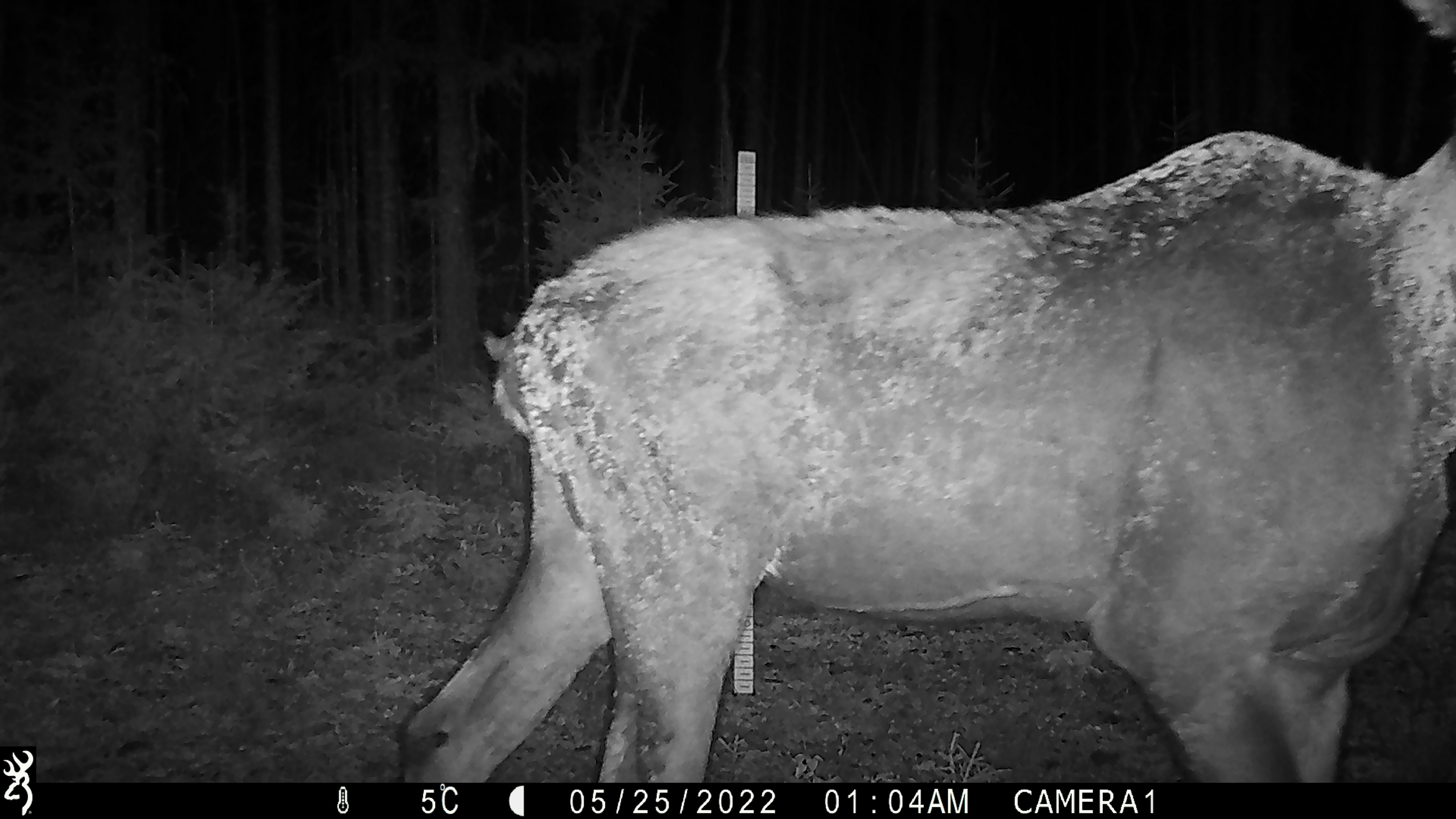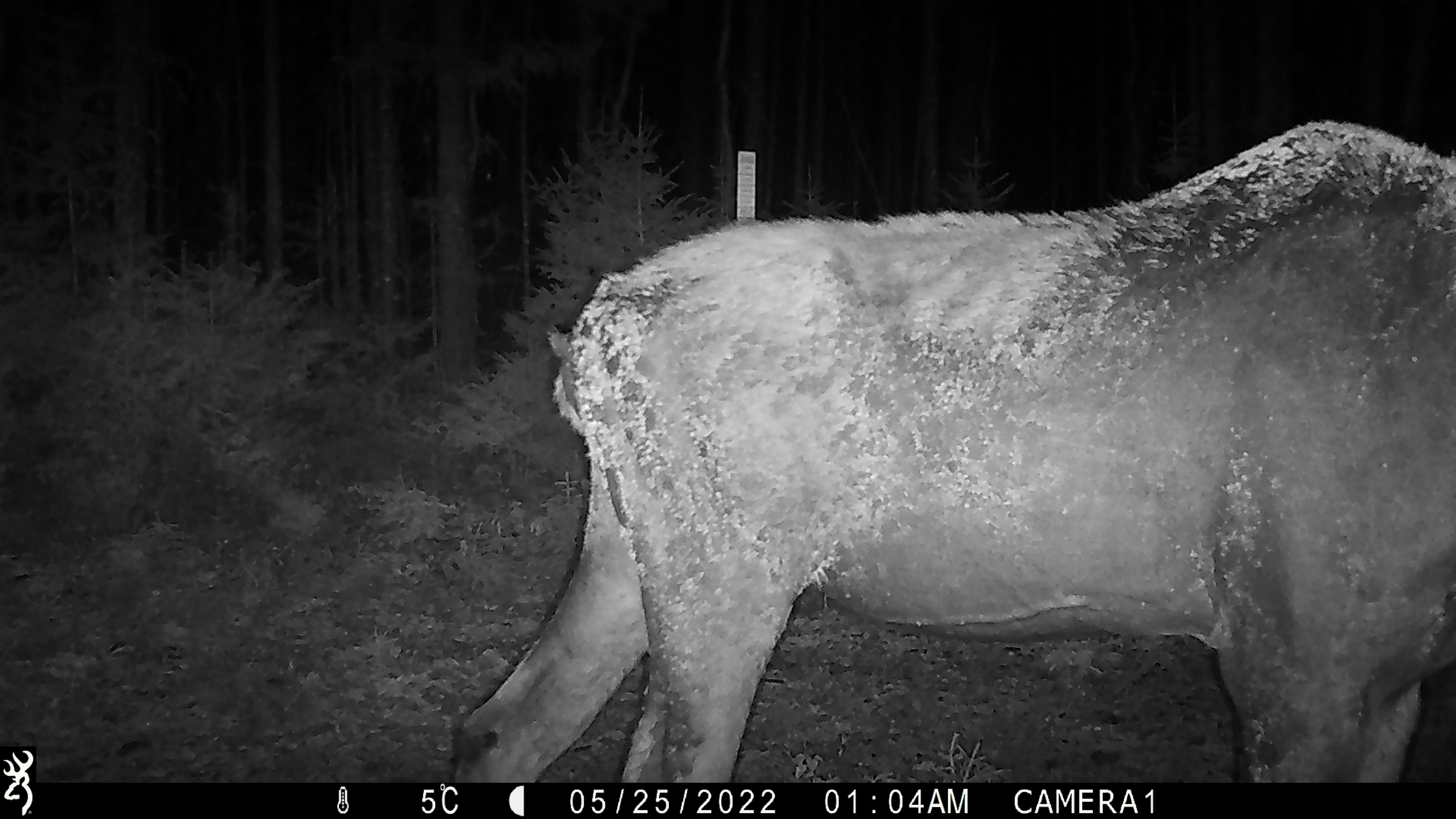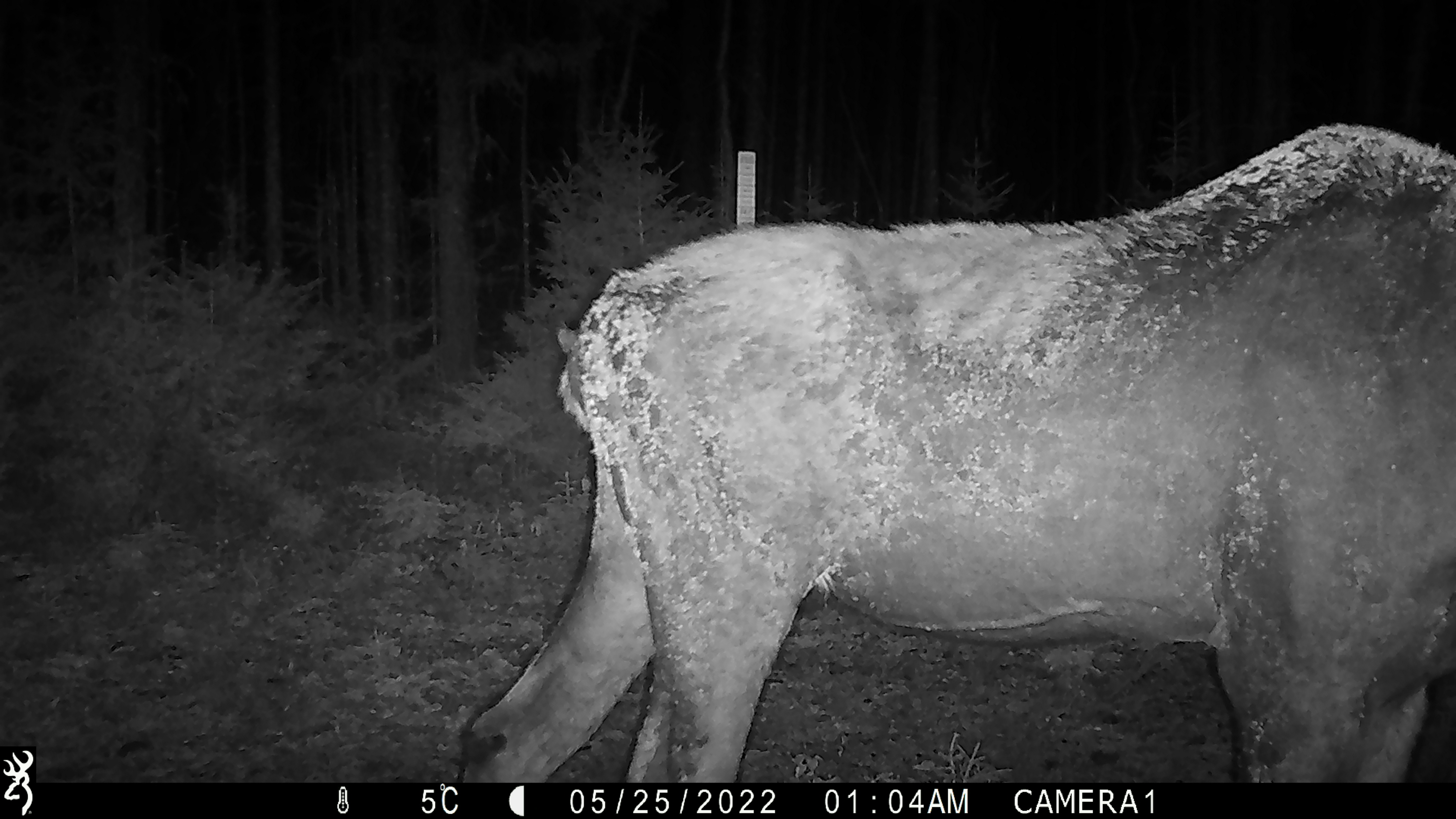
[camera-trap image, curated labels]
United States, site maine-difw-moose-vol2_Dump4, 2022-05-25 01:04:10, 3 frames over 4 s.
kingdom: Animalia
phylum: Chordata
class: Mammalia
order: Artiodactyla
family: Cervidae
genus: Alces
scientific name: Alces alces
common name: moose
Moose (Alces alces).